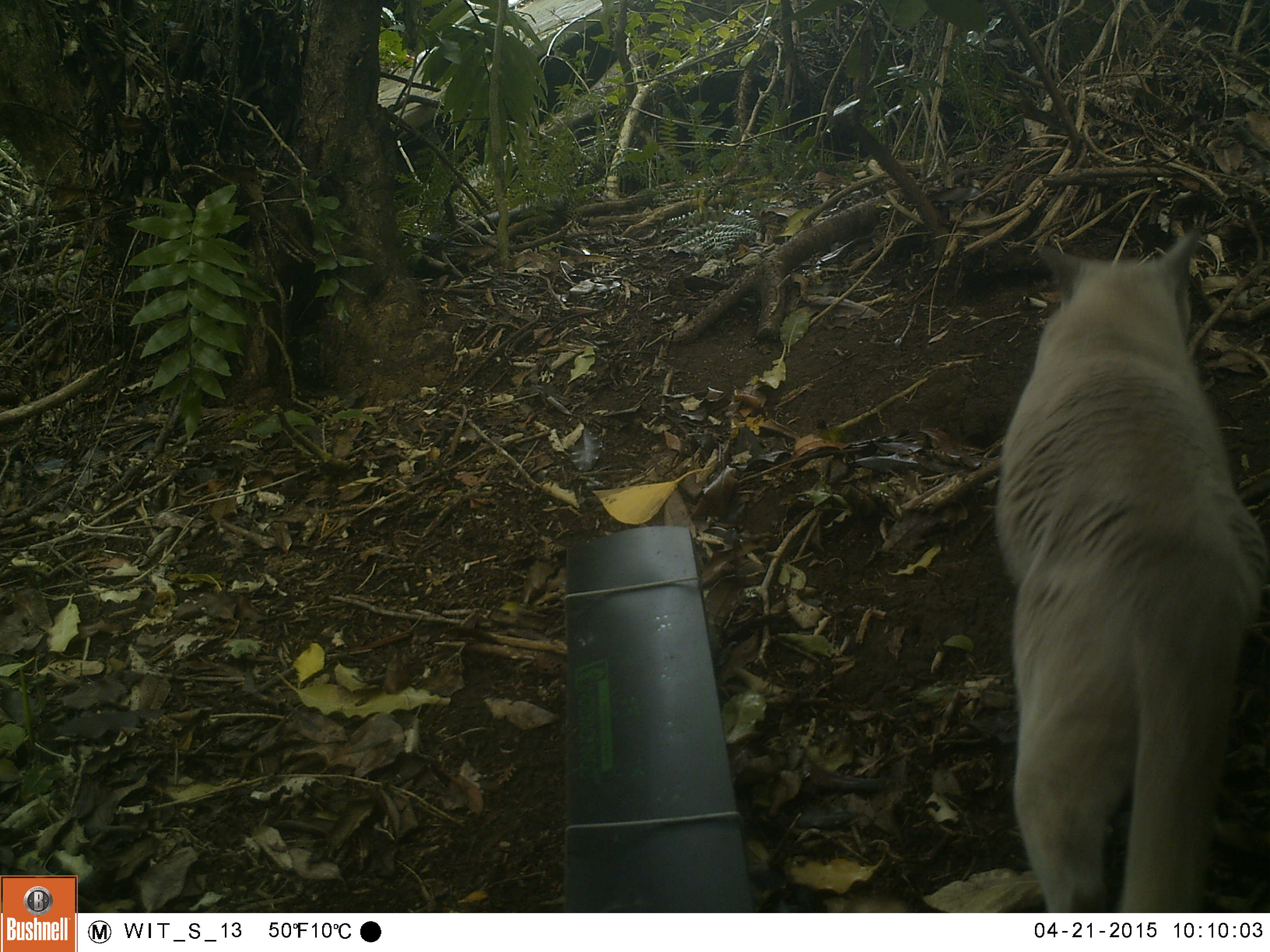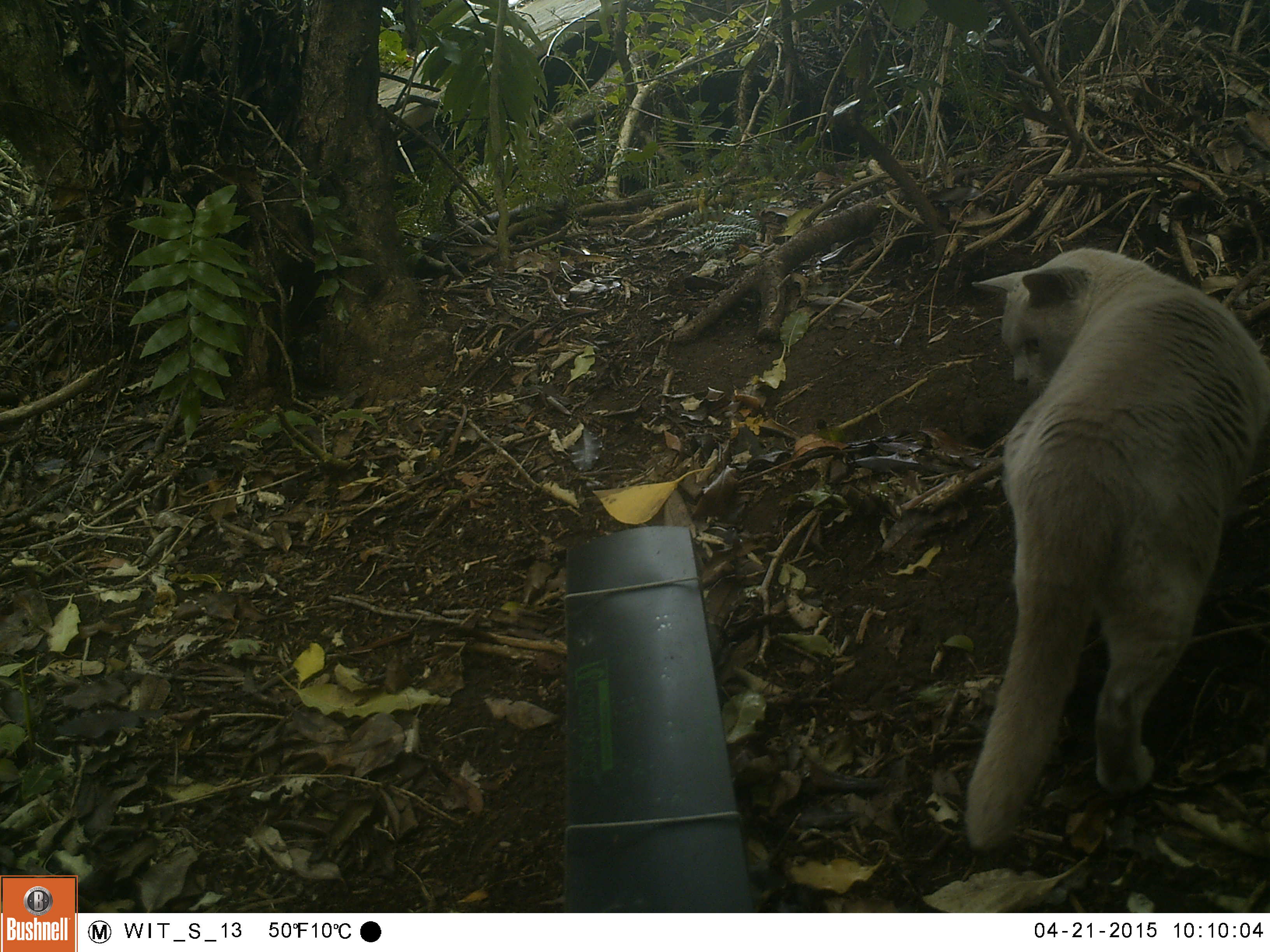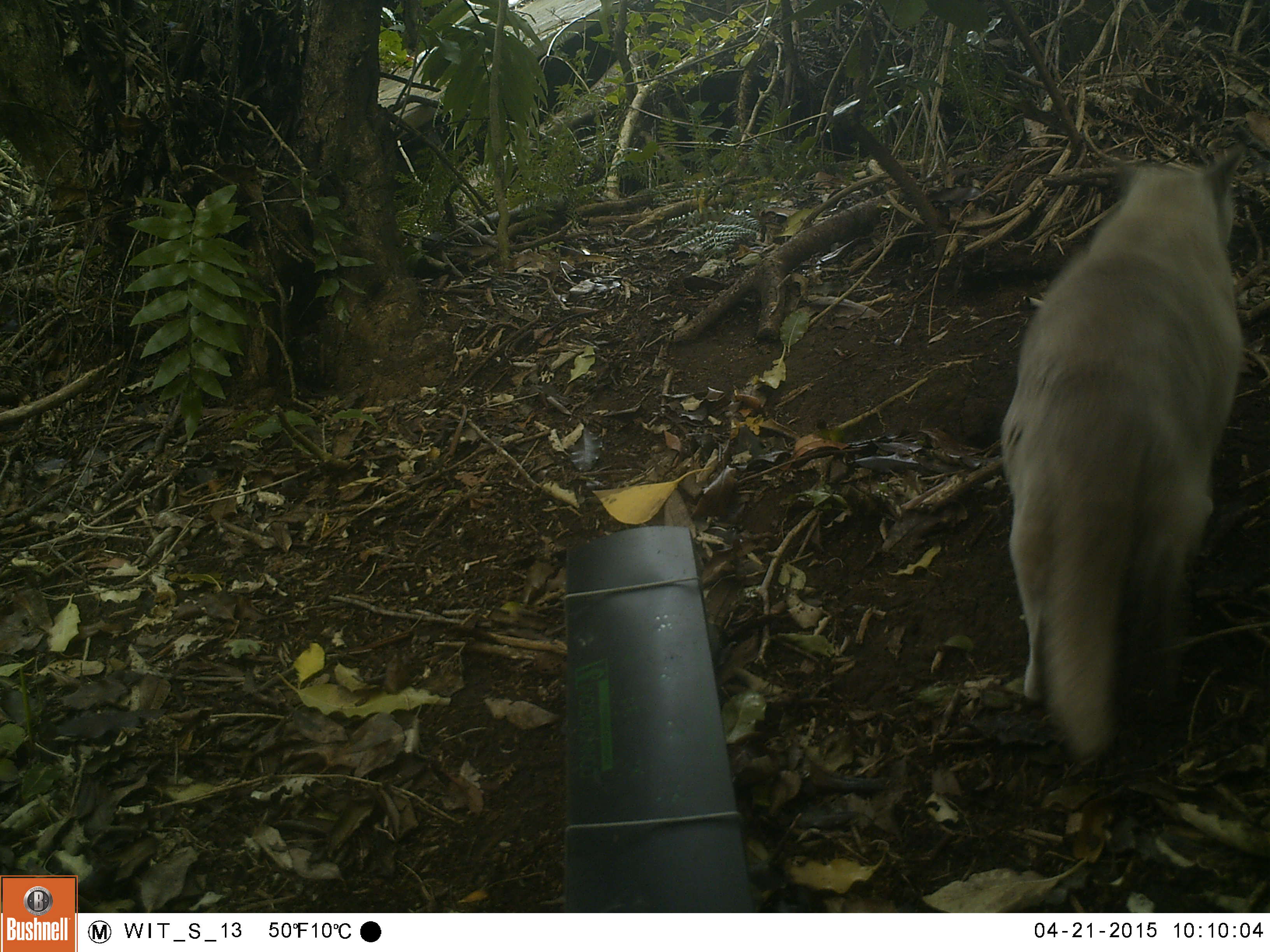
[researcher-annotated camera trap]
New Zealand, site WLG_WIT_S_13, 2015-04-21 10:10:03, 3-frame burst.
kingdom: Animalia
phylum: Chordata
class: Mammalia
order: Carnivora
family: Felidae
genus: Felis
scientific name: Felis catus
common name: domestic cat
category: cat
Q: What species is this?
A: Cat (domestic cat) (Felis catus).